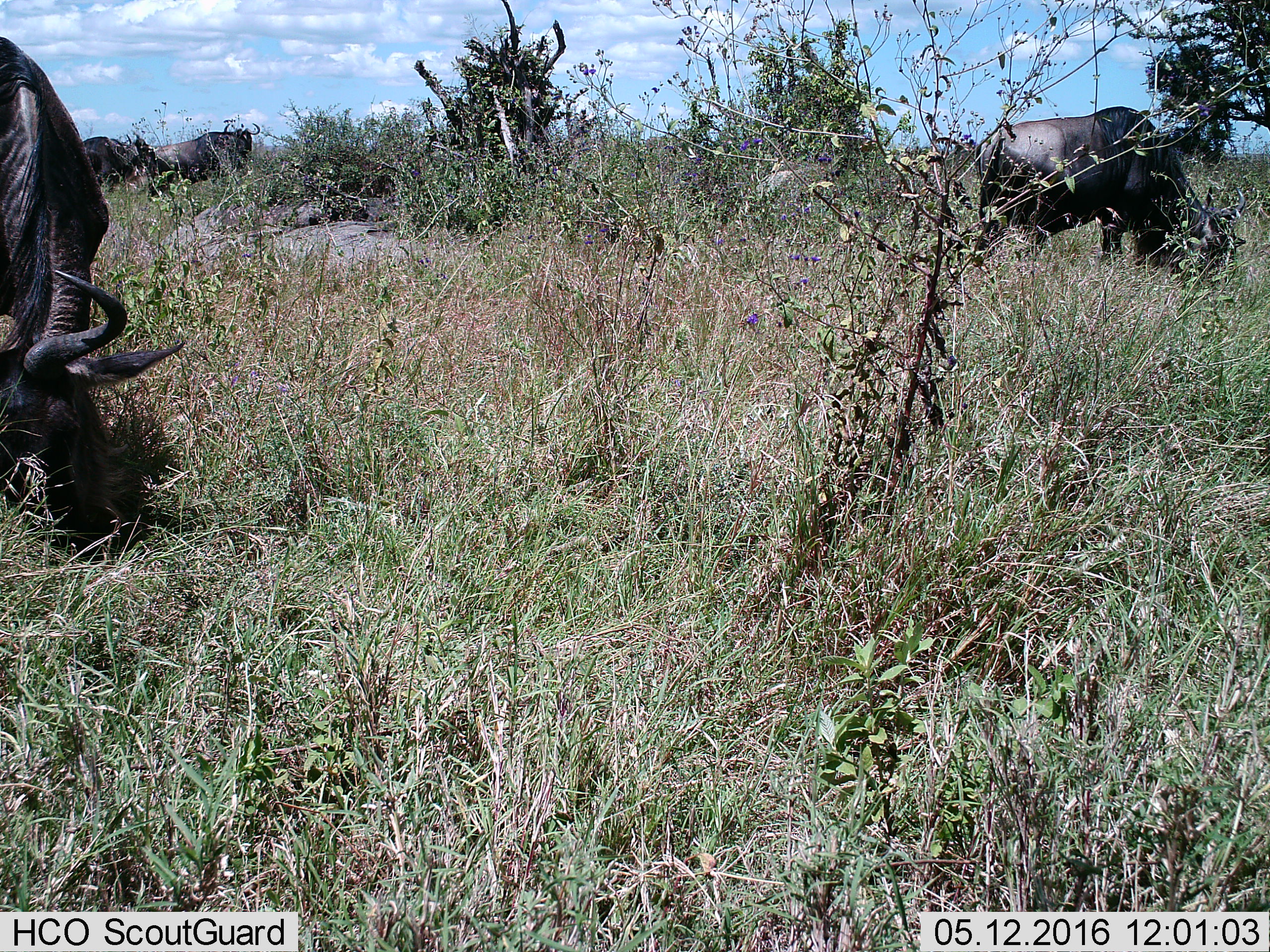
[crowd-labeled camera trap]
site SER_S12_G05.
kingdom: Animalia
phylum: Chordata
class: Mammalia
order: Artiodactyla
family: Bovidae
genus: Connochaetes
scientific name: Connochaetes taurinus taurinus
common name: blue wildebeest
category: wildebeestblue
Wildebeestblue (blue wildebeest) (Connochaetes taurinus taurinus), count 4. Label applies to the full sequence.